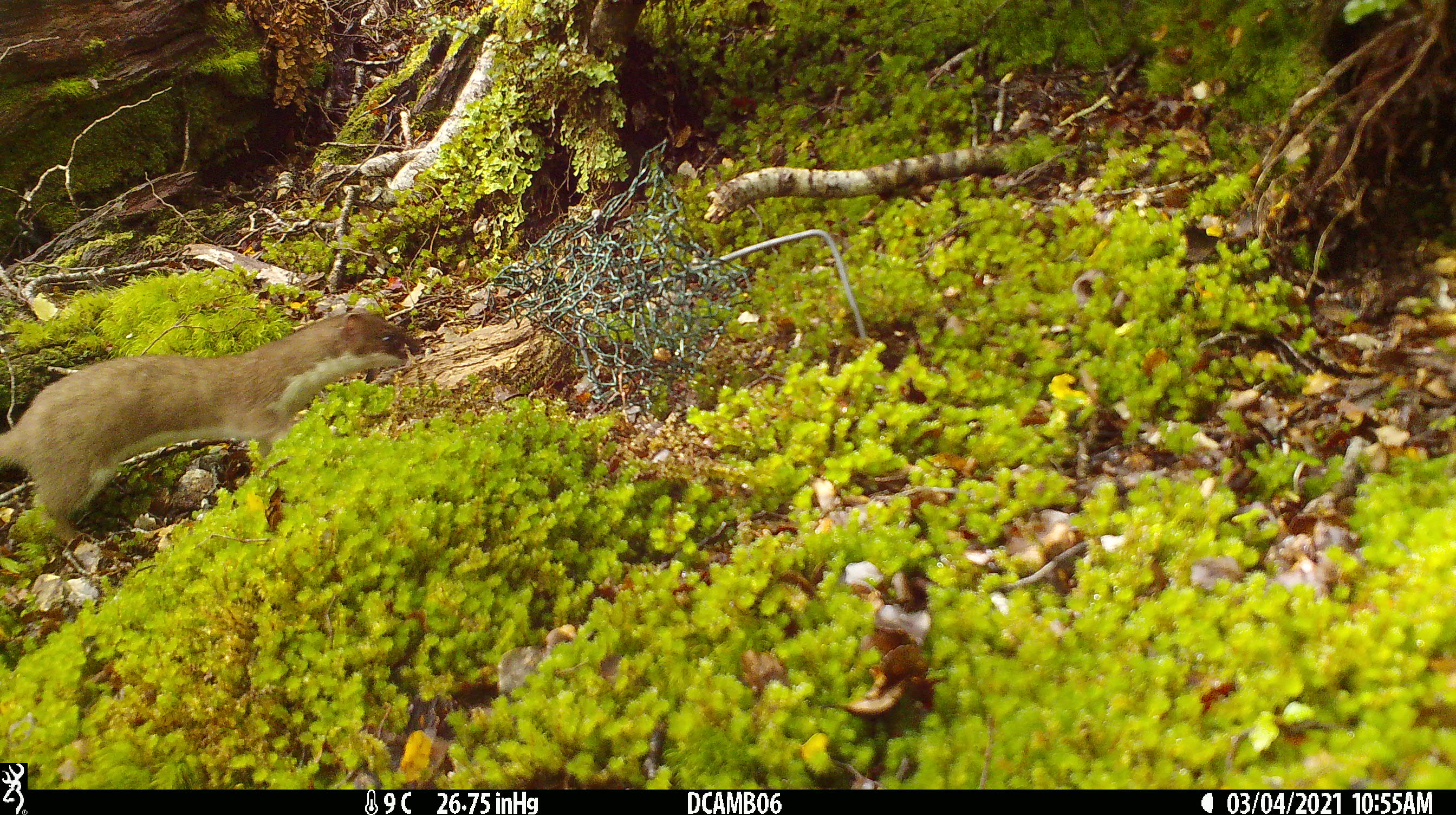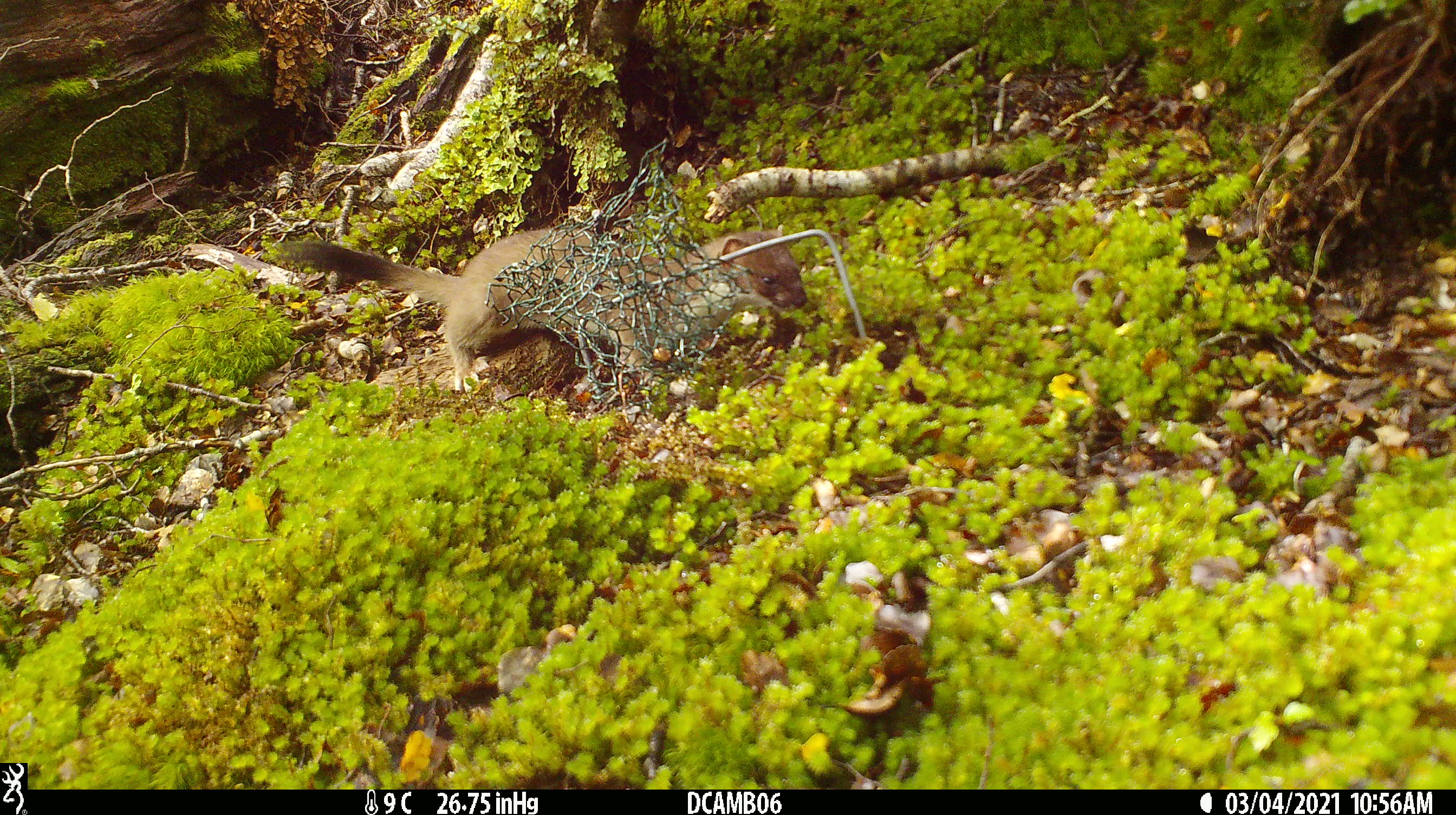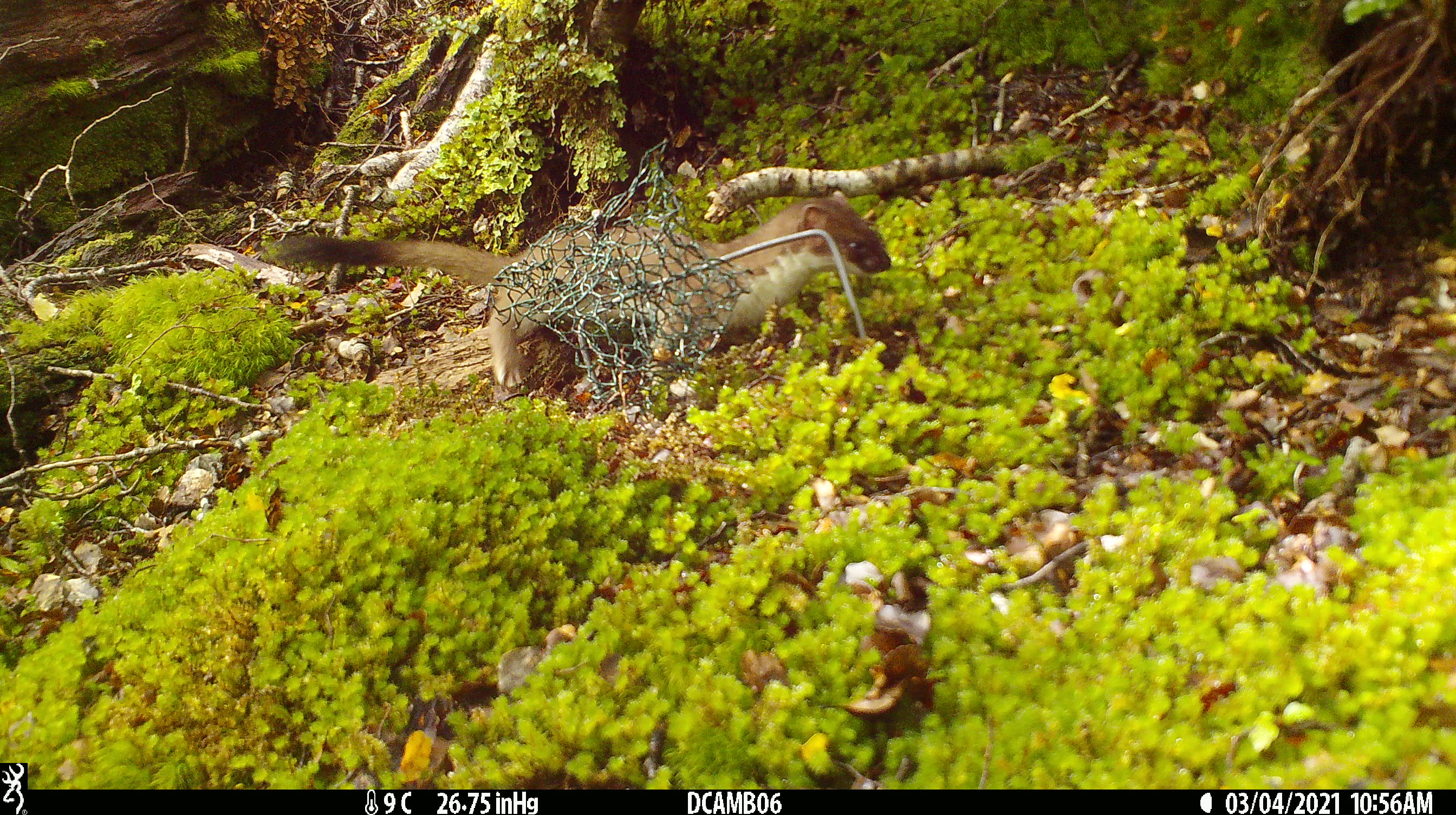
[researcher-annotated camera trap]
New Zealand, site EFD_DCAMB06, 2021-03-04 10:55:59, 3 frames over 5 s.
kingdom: Animalia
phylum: Chordata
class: Mammalia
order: Carnivora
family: Mustelidae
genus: Mustela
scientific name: Mustela erminea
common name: stoat